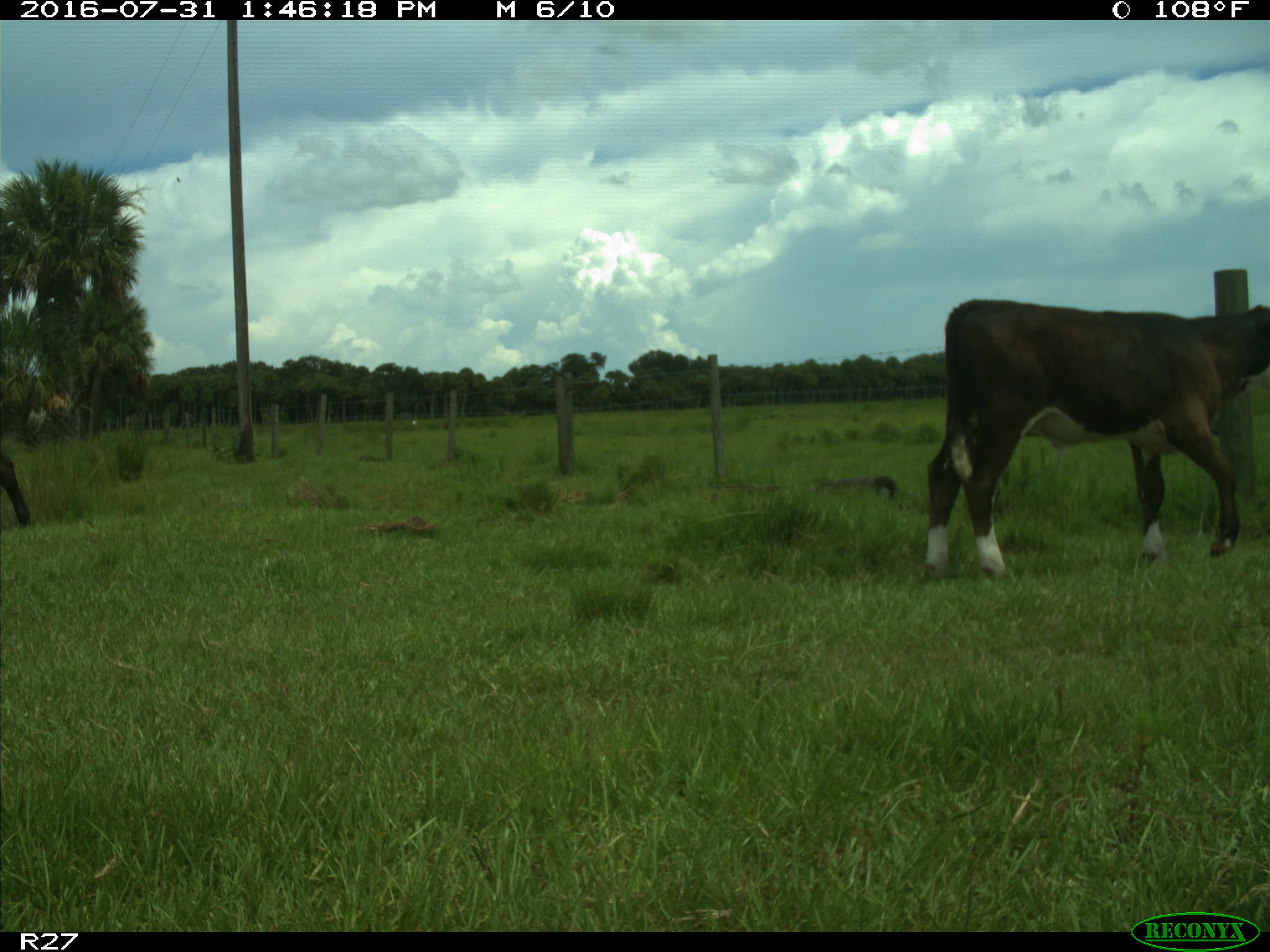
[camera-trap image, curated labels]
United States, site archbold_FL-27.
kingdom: Animalia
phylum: Chordata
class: Mammalia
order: Artiodactyla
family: Bovidae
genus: Bos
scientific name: Bos taurus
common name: domestic cow